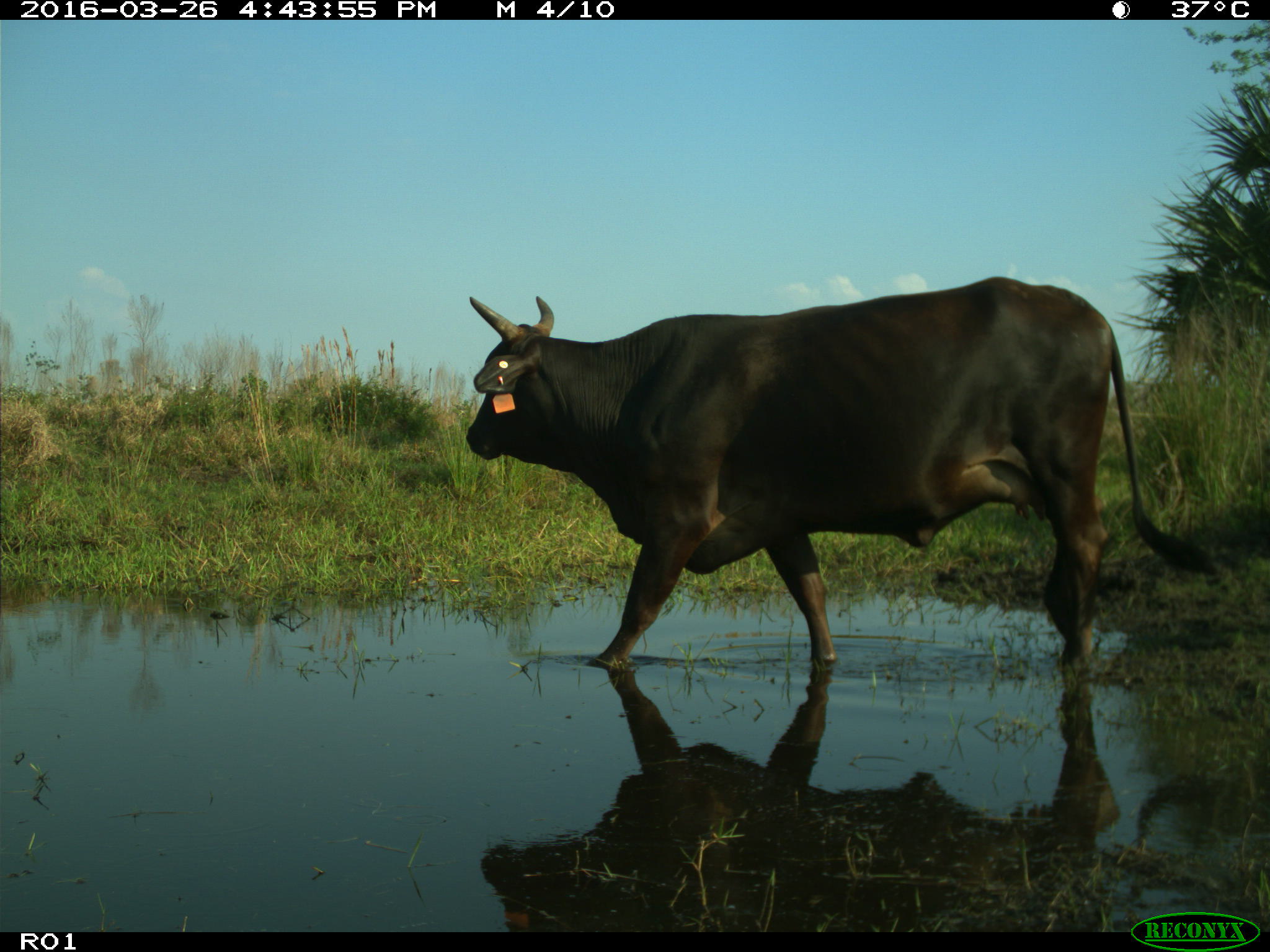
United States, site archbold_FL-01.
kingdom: Animalia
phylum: Chordata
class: Mammalia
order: Artiodactyla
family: Bovidae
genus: Bos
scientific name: Bos taurus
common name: domestic cow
Bos taurus (domestic cow).